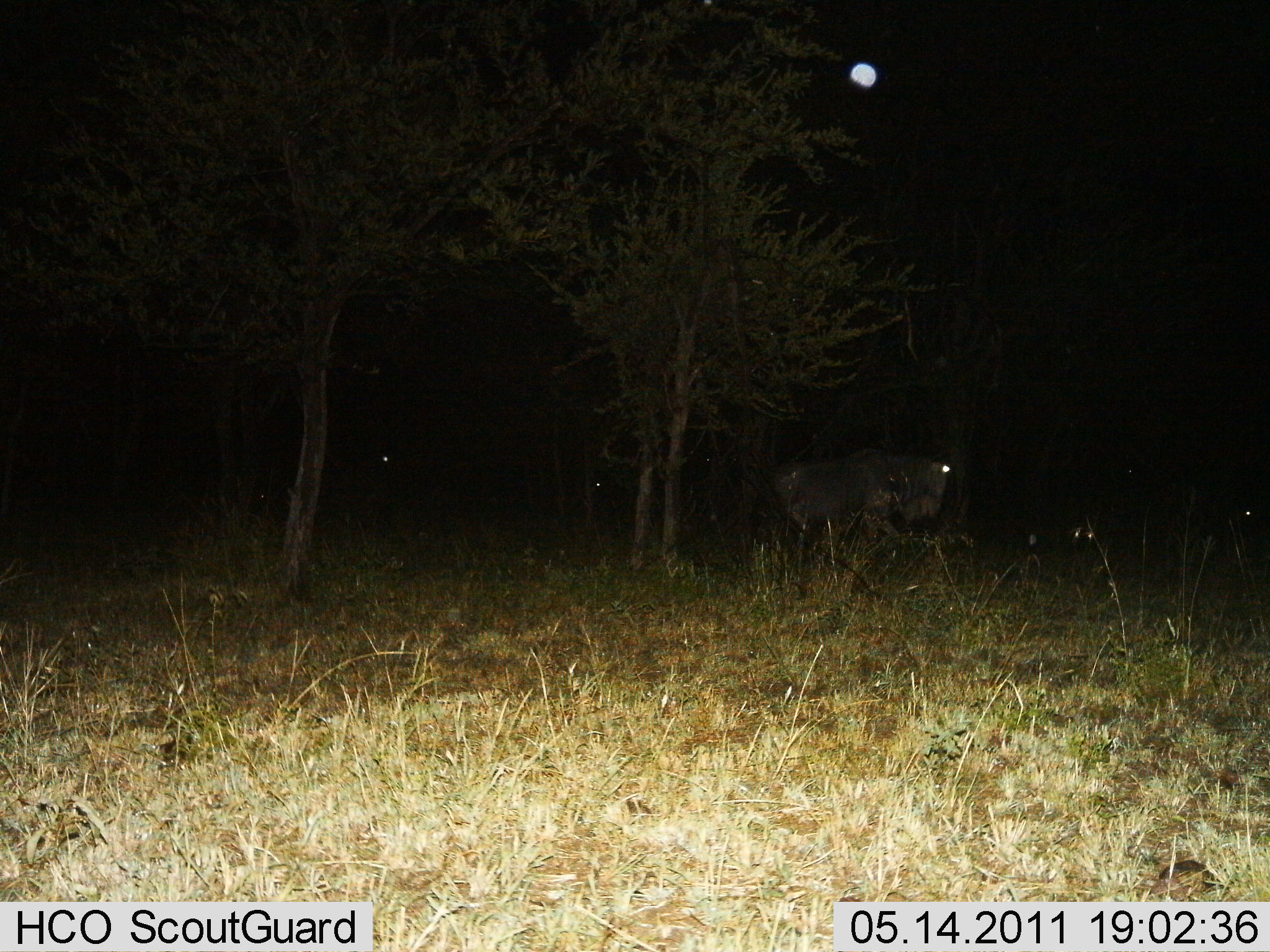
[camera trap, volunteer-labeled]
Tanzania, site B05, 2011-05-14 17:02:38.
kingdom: Animalia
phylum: Chordata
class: Mammalia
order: Artiodactyla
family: Bovidae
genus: Connochaetes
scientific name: Connochaetes taurinus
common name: blue wildebeest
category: wildebeest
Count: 3.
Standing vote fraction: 78%.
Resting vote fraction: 0%.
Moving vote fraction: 33%.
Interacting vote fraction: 0%.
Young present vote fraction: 0%.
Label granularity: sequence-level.